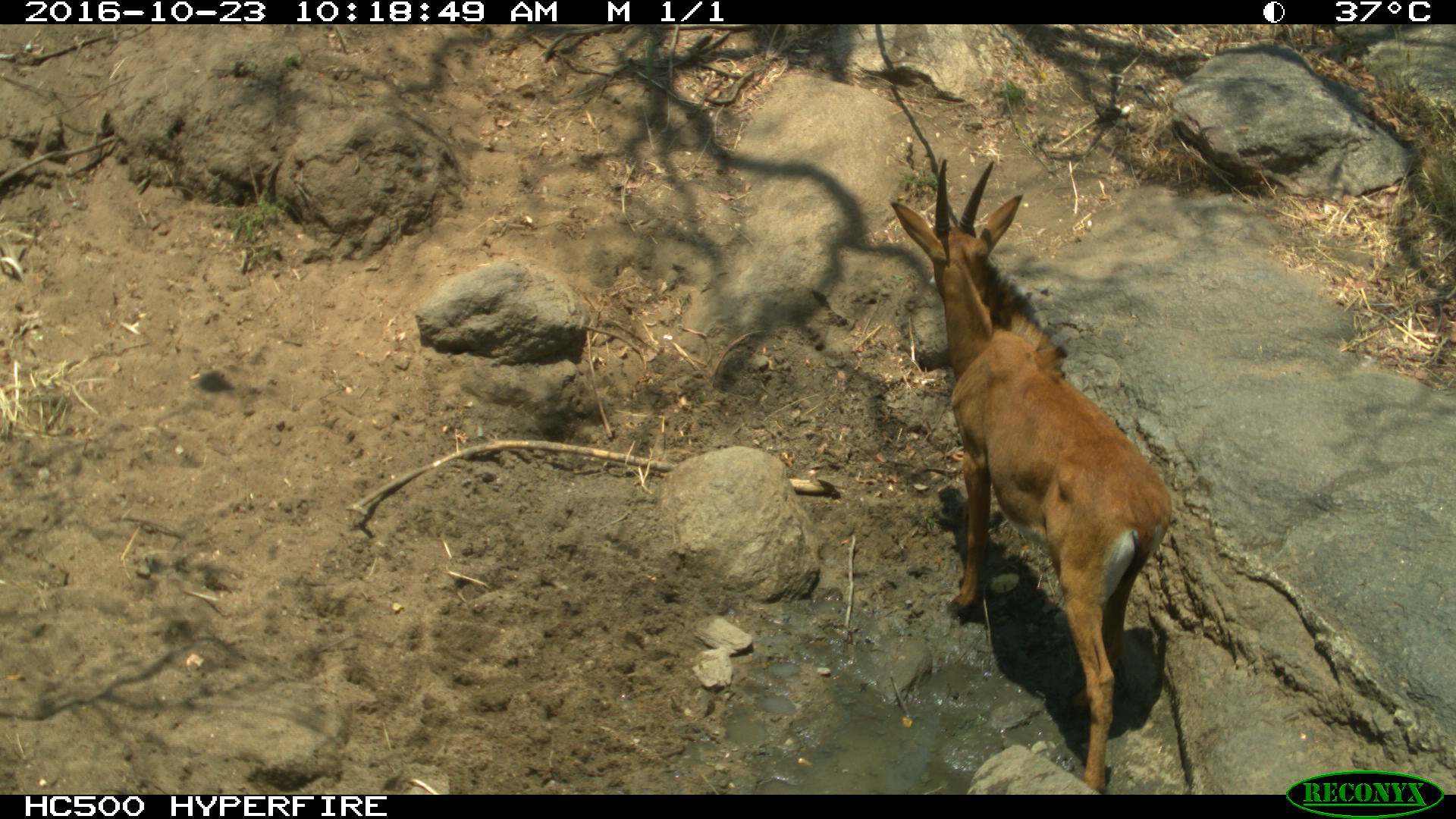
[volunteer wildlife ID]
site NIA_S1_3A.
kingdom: Animalia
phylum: Chordata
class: Mammalia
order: Artiodactyla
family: Bovidae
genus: Hippotragus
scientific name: Hippotragus niger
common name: sable antelope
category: sable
Sable (sable antelope) (Hippotragus niger), count 1. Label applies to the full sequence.